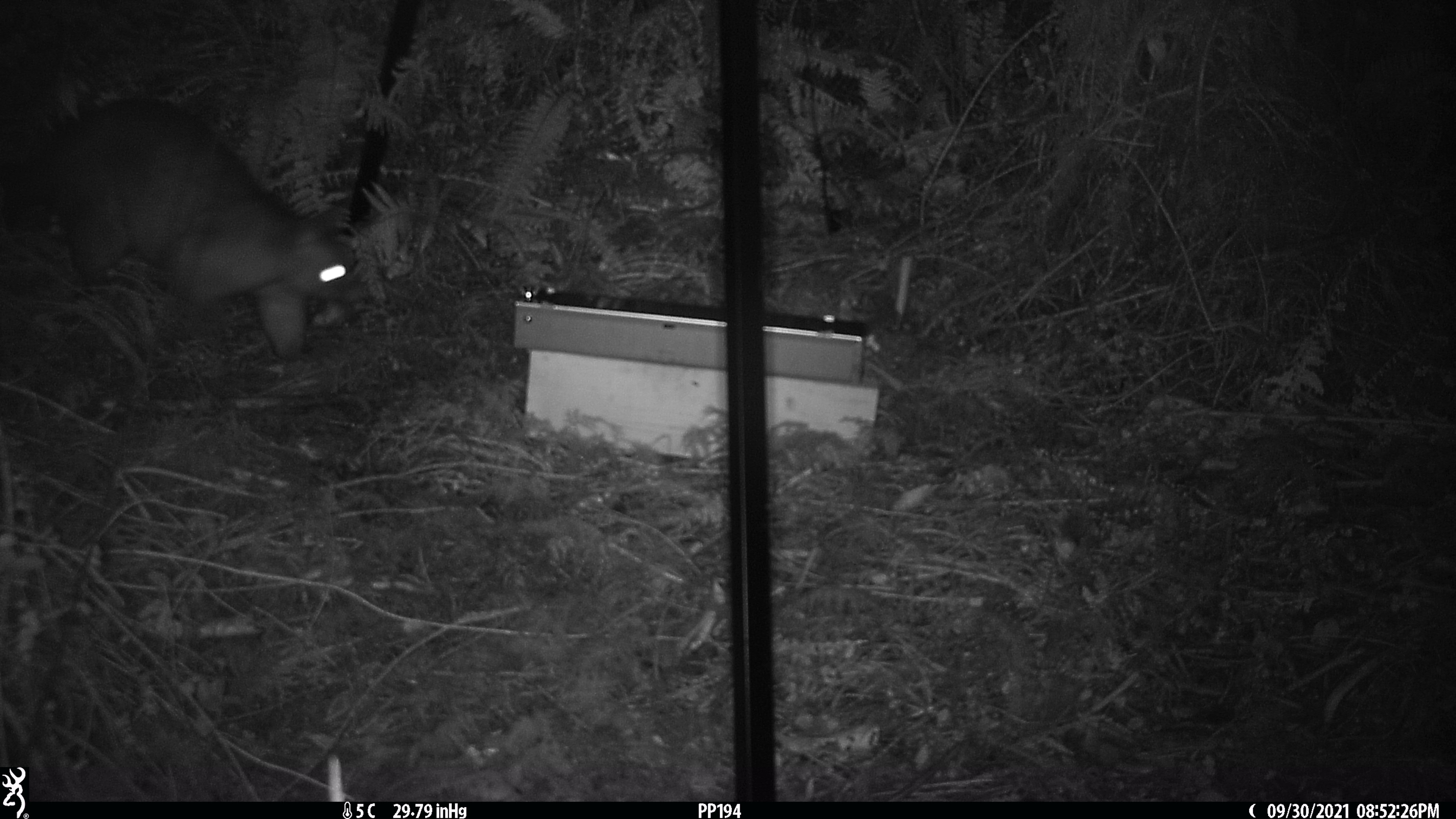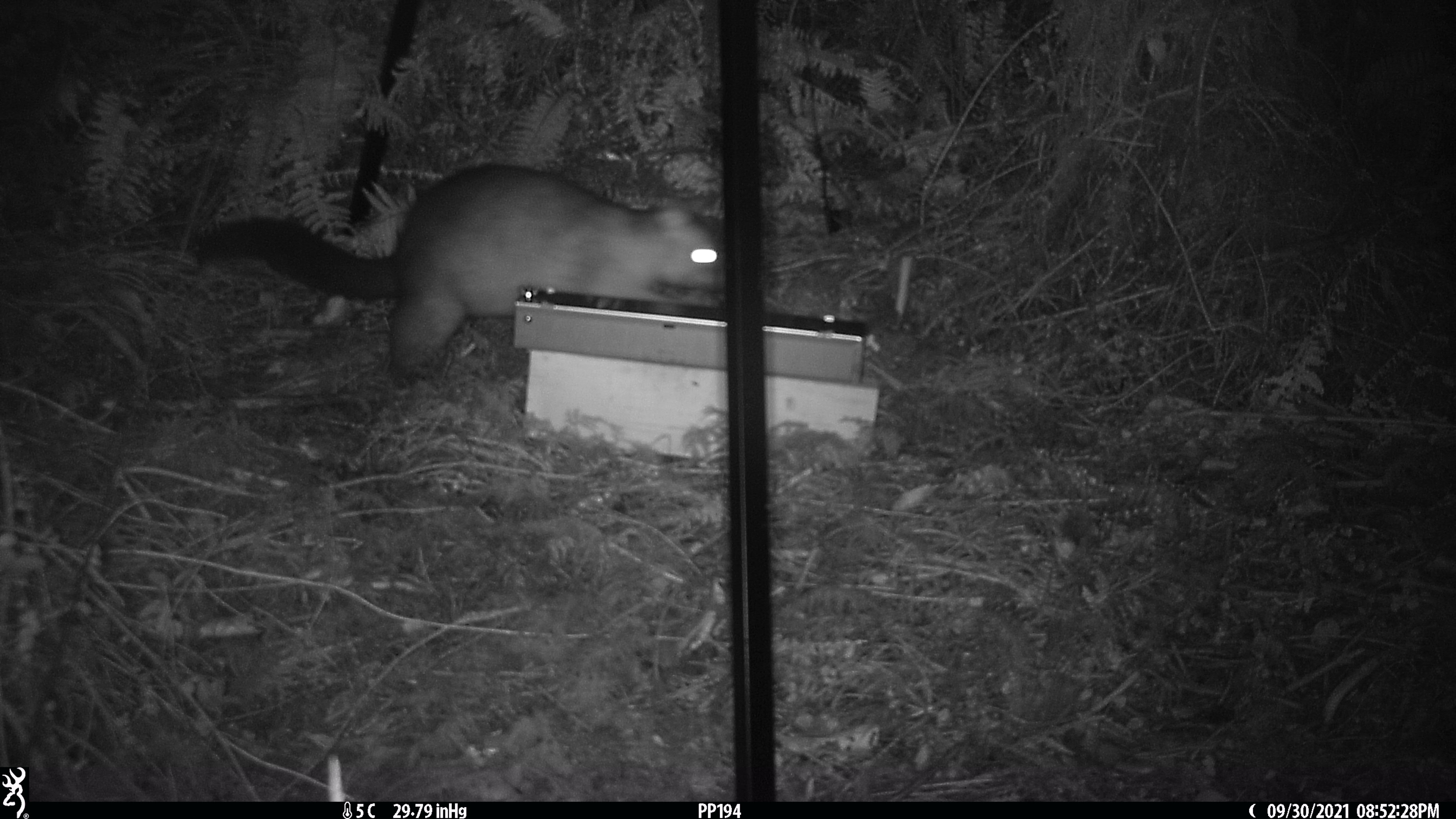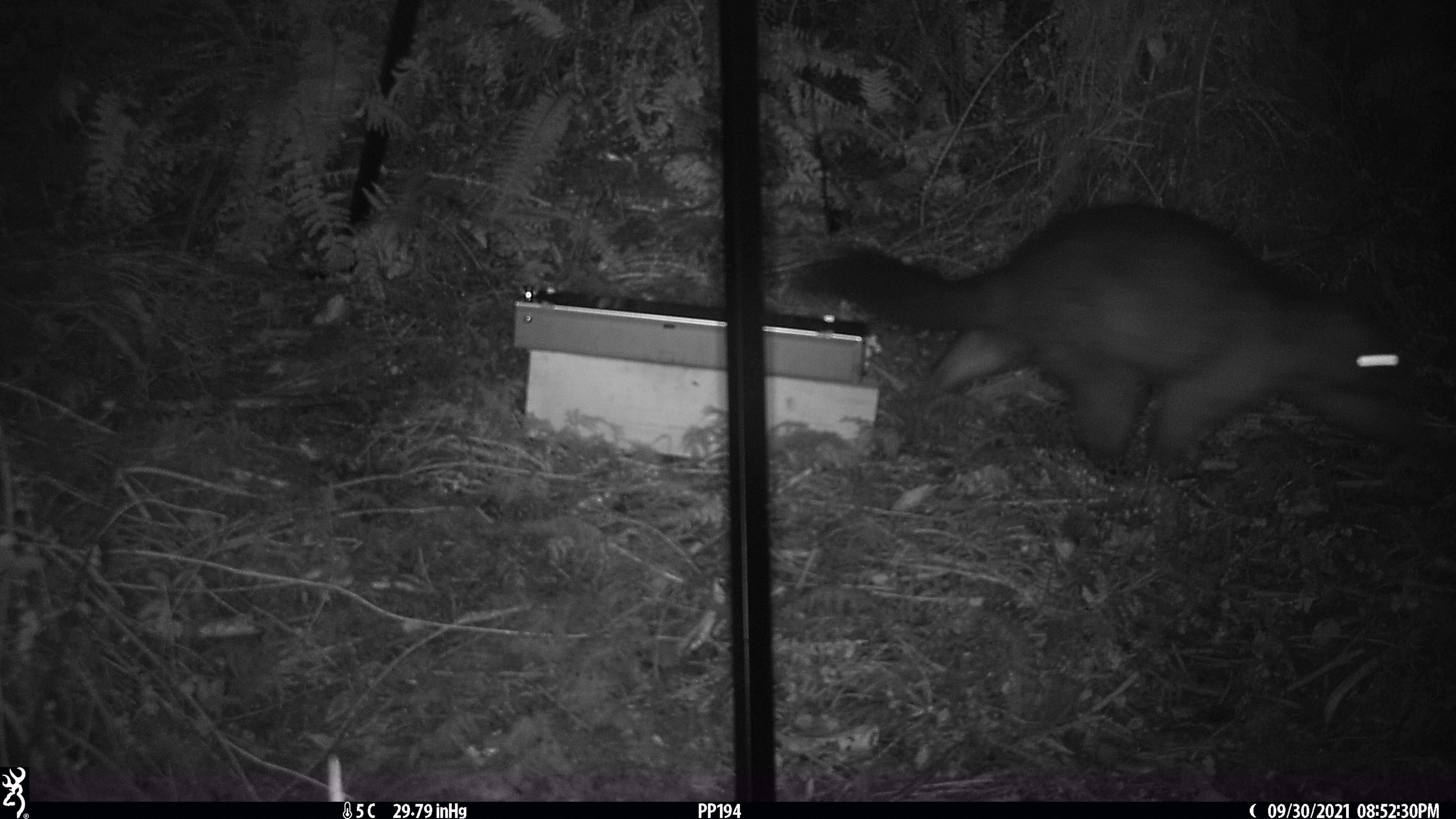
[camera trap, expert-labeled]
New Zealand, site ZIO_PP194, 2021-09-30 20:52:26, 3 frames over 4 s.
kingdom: Animalia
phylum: Chordata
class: Mammalia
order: Diprotodontia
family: Phalangeridae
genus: Trichosurus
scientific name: Trichosurus vulpecula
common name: common brushtail possum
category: possum